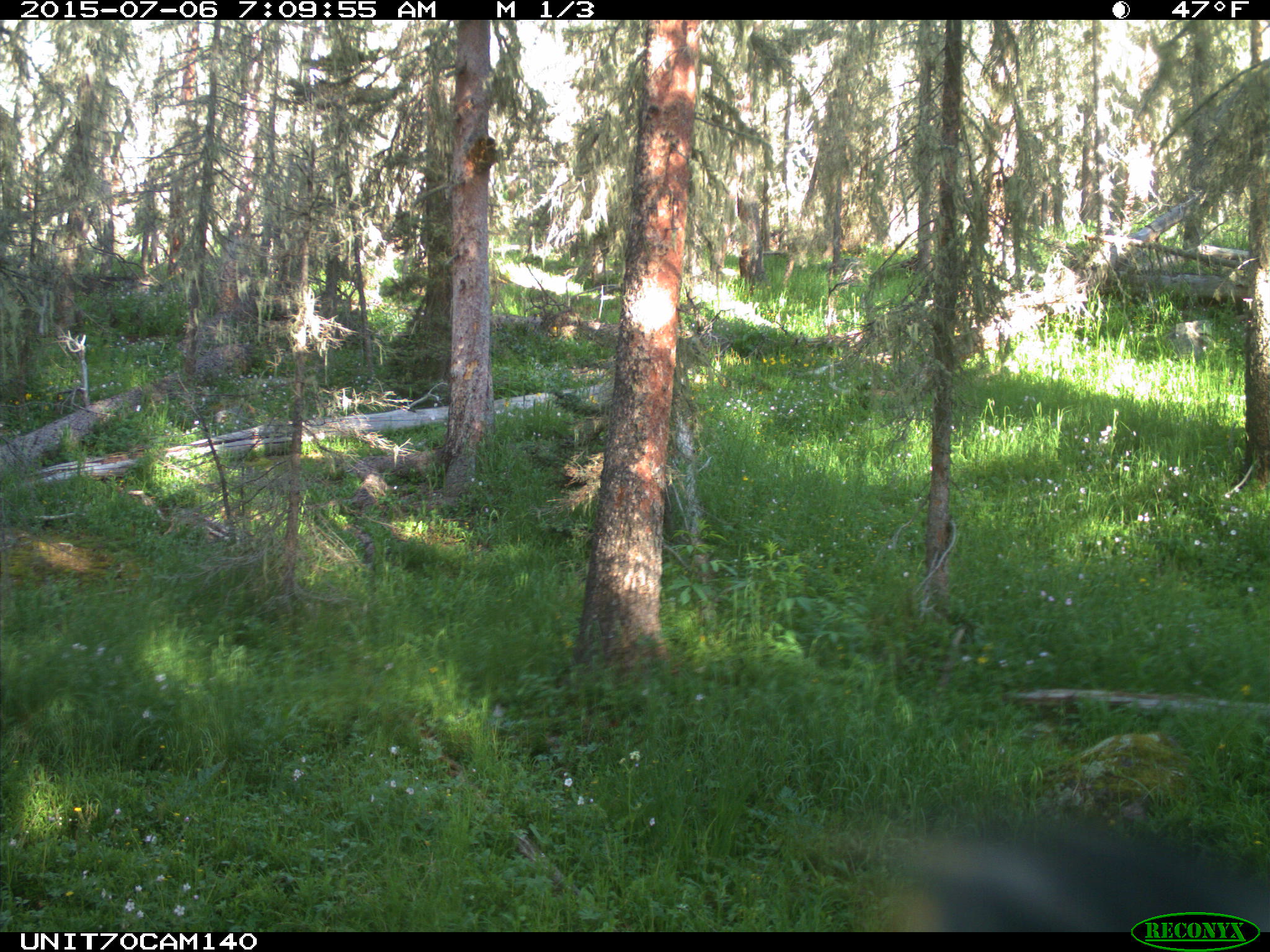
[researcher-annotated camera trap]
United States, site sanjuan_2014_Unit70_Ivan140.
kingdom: Animalia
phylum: Chordata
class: Aves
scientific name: Aves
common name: birds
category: unidentified bird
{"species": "unidentified bird (birds) (Aves)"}